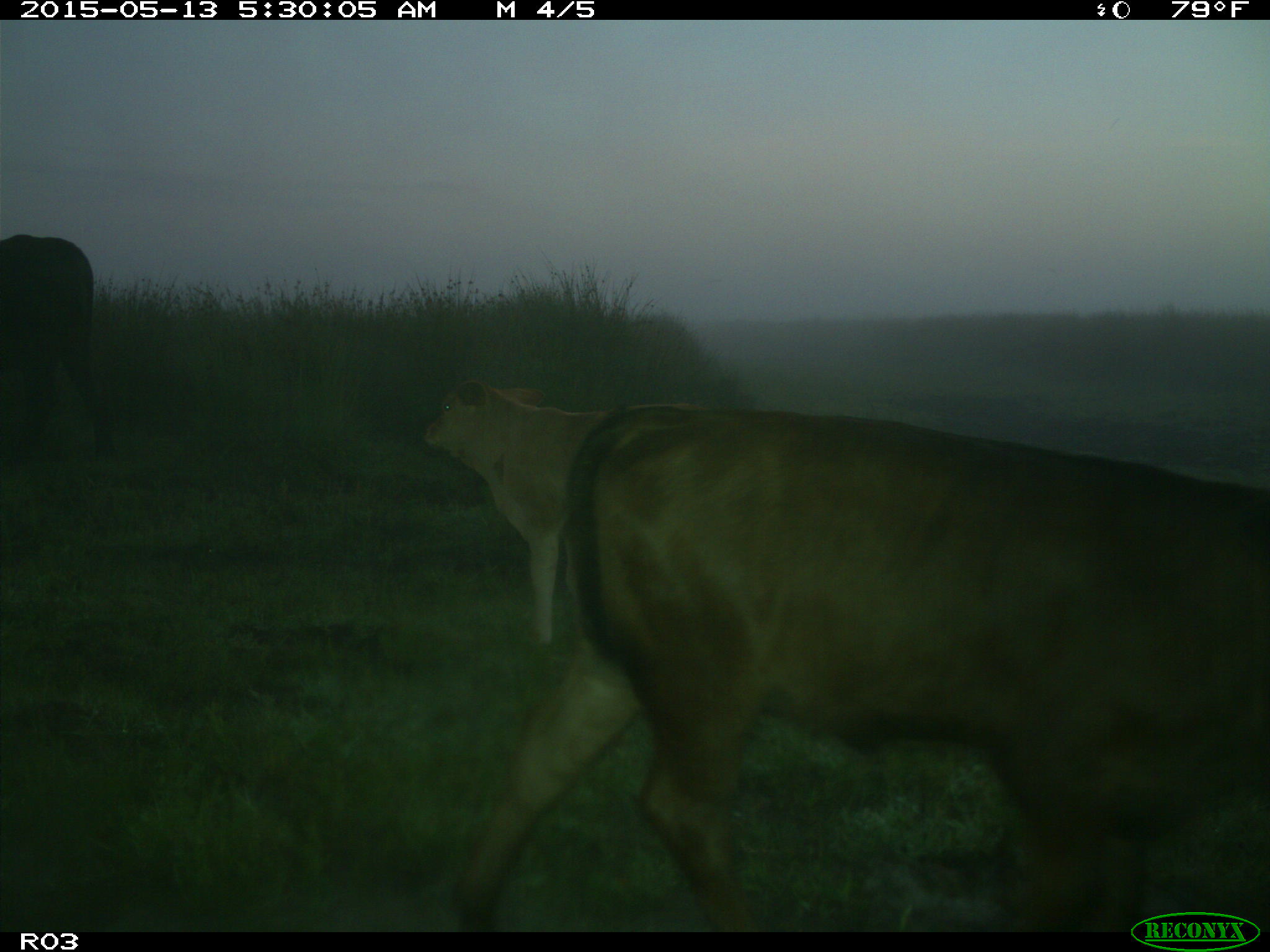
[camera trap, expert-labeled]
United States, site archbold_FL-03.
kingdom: Animalia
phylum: Chordata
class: Mammalia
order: Artiodactyla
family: Bovidae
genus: Bos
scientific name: Bos taurus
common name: domestic cow